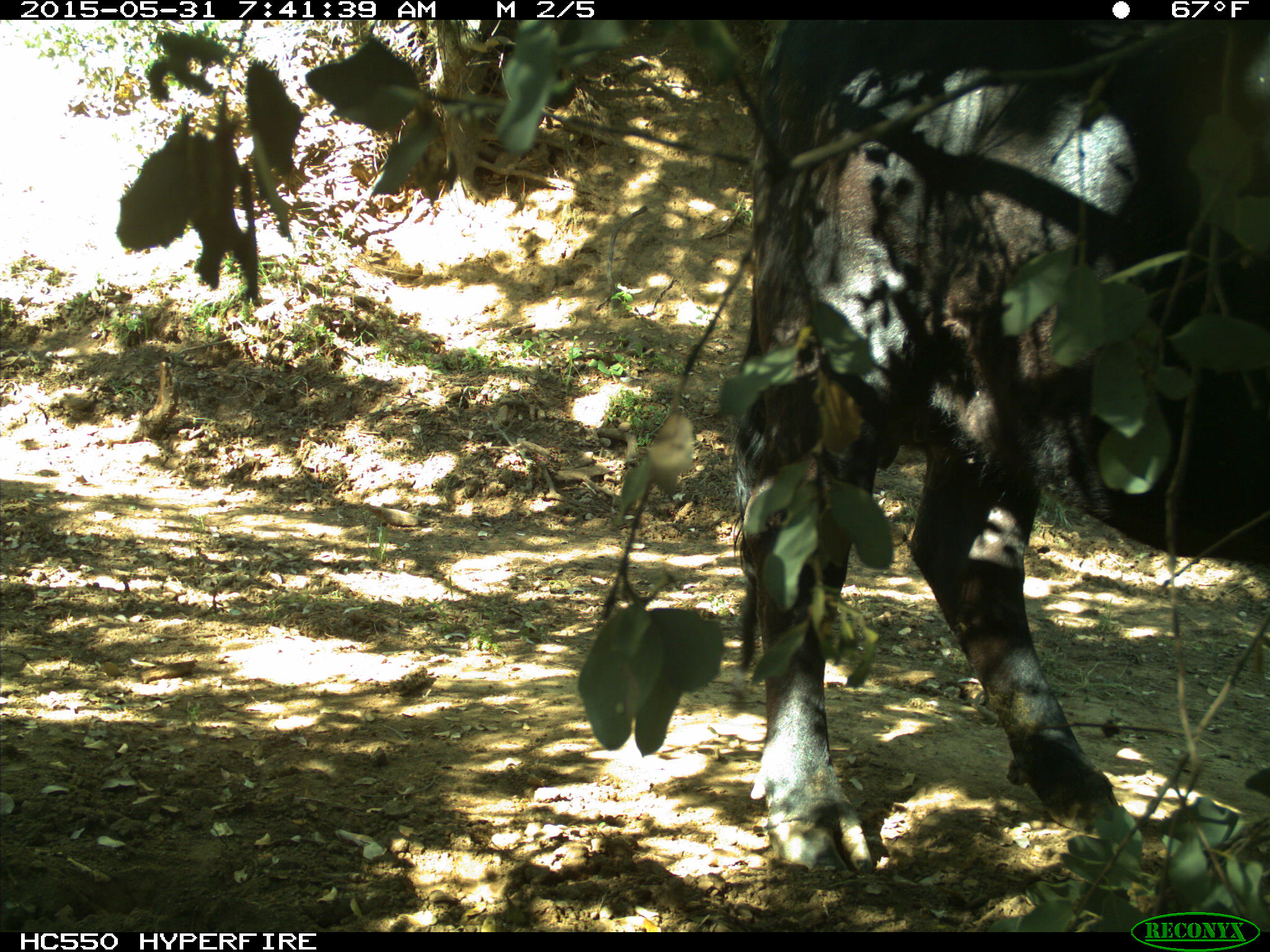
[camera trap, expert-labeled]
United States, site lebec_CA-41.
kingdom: Animalia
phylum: Chordata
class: Mammalia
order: Artiodactyla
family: Bovidae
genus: Bos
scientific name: Bos taurus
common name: domestic cow